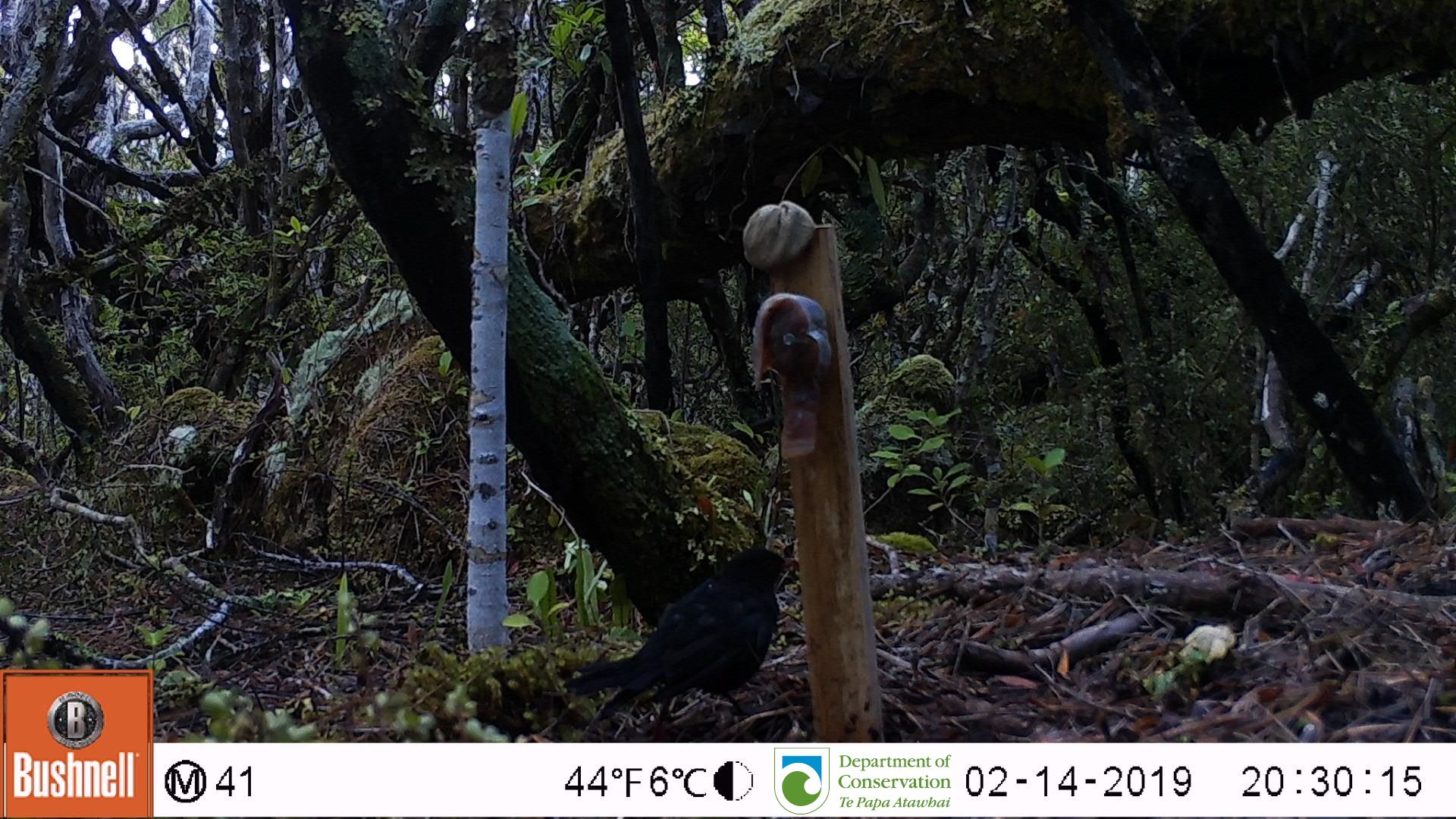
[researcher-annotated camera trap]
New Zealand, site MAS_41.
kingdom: Animalia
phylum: Chordata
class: Aves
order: Passeriformes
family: Turdidae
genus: Turdus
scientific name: Turdus merula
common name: eurasian blackbird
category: blackbird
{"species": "blackbird (eurasian blackbird) (Turdus merula)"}